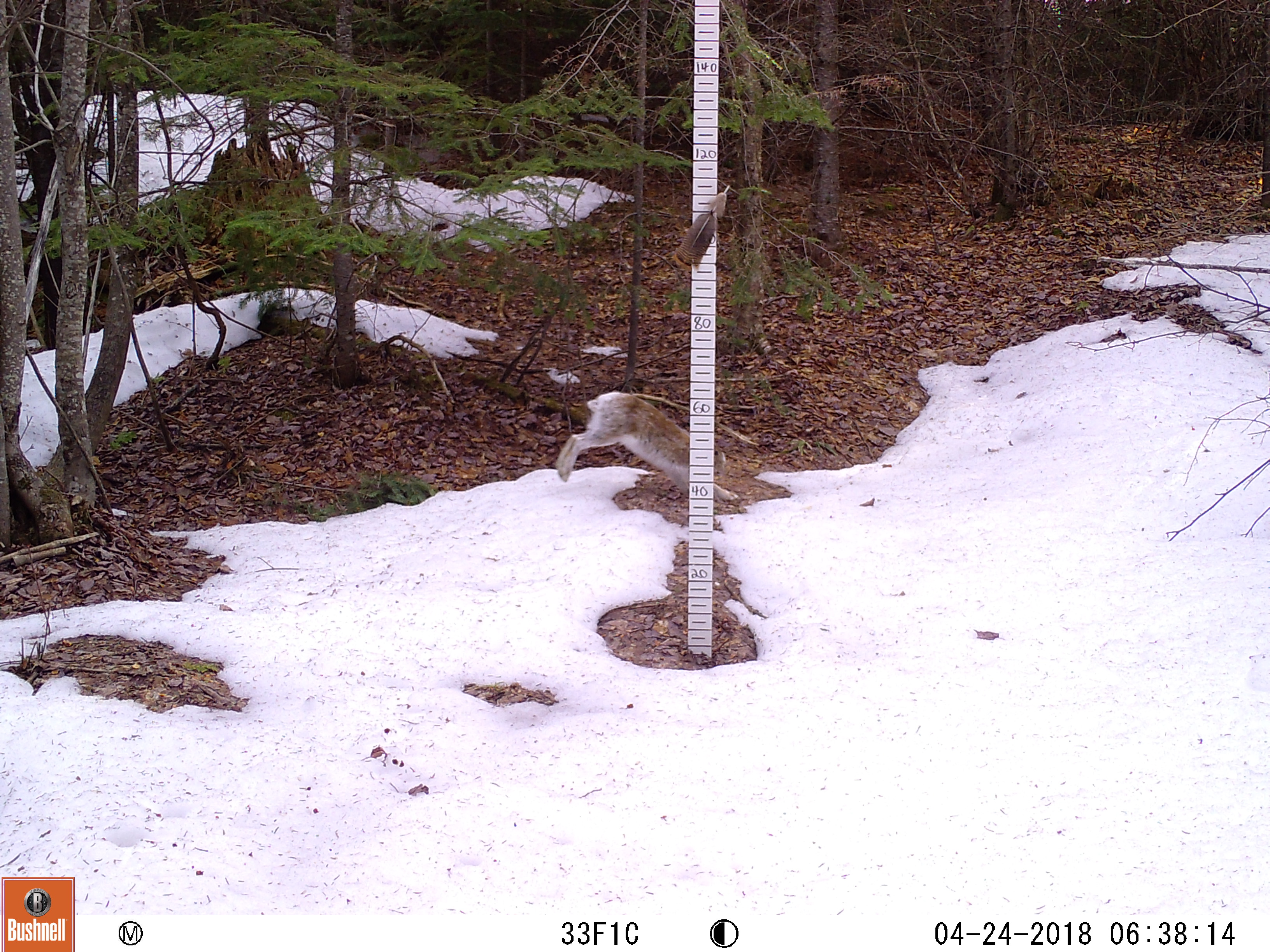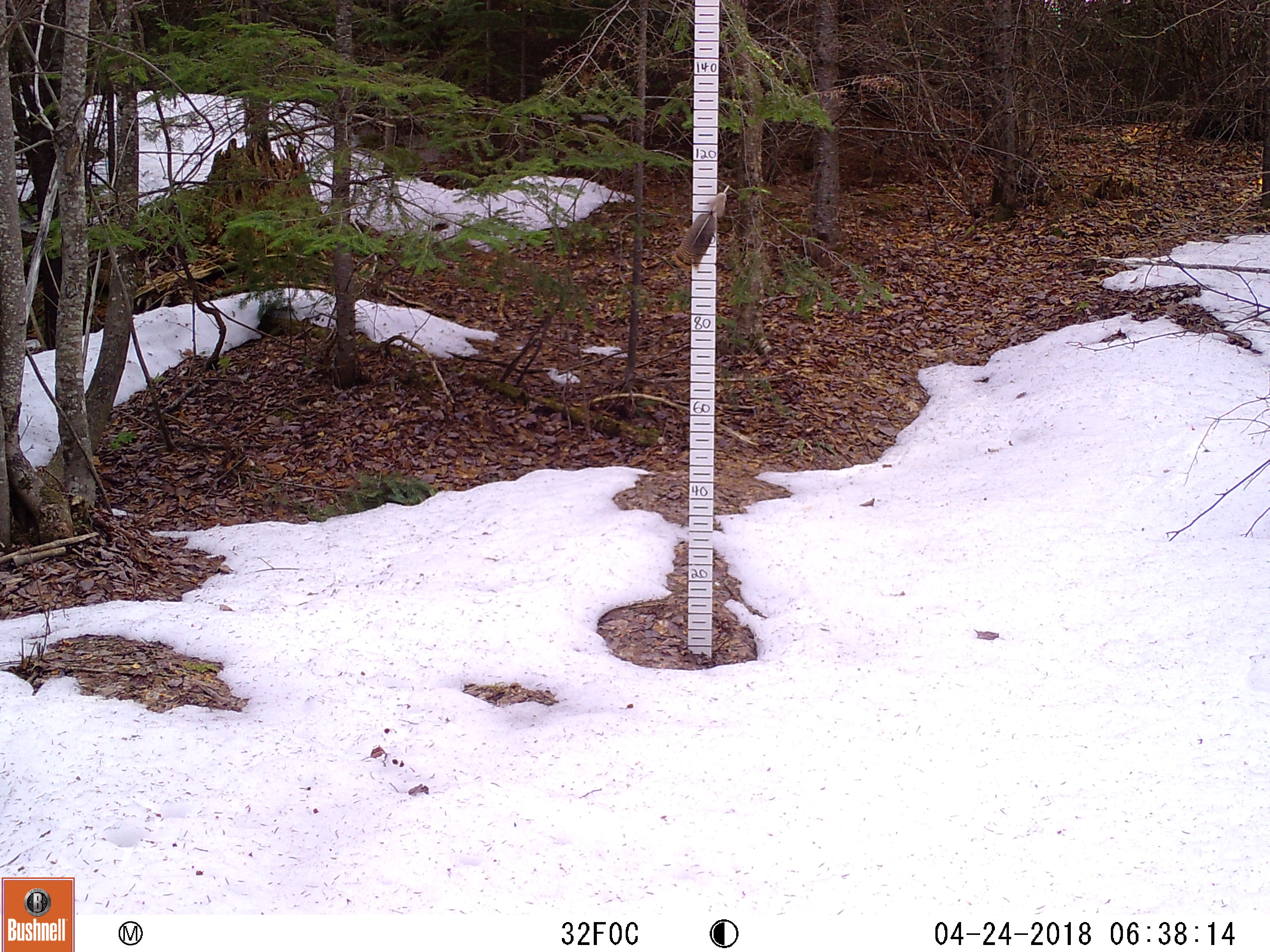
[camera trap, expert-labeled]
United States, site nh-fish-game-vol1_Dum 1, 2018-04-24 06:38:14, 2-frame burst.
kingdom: Animalia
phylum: Chordata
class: Mammalia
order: Lagomorpha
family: Leporidae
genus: Lepus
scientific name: Lepus americanus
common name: snowshoe hare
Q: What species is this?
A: Snowshoe hare (Lepus americanus).